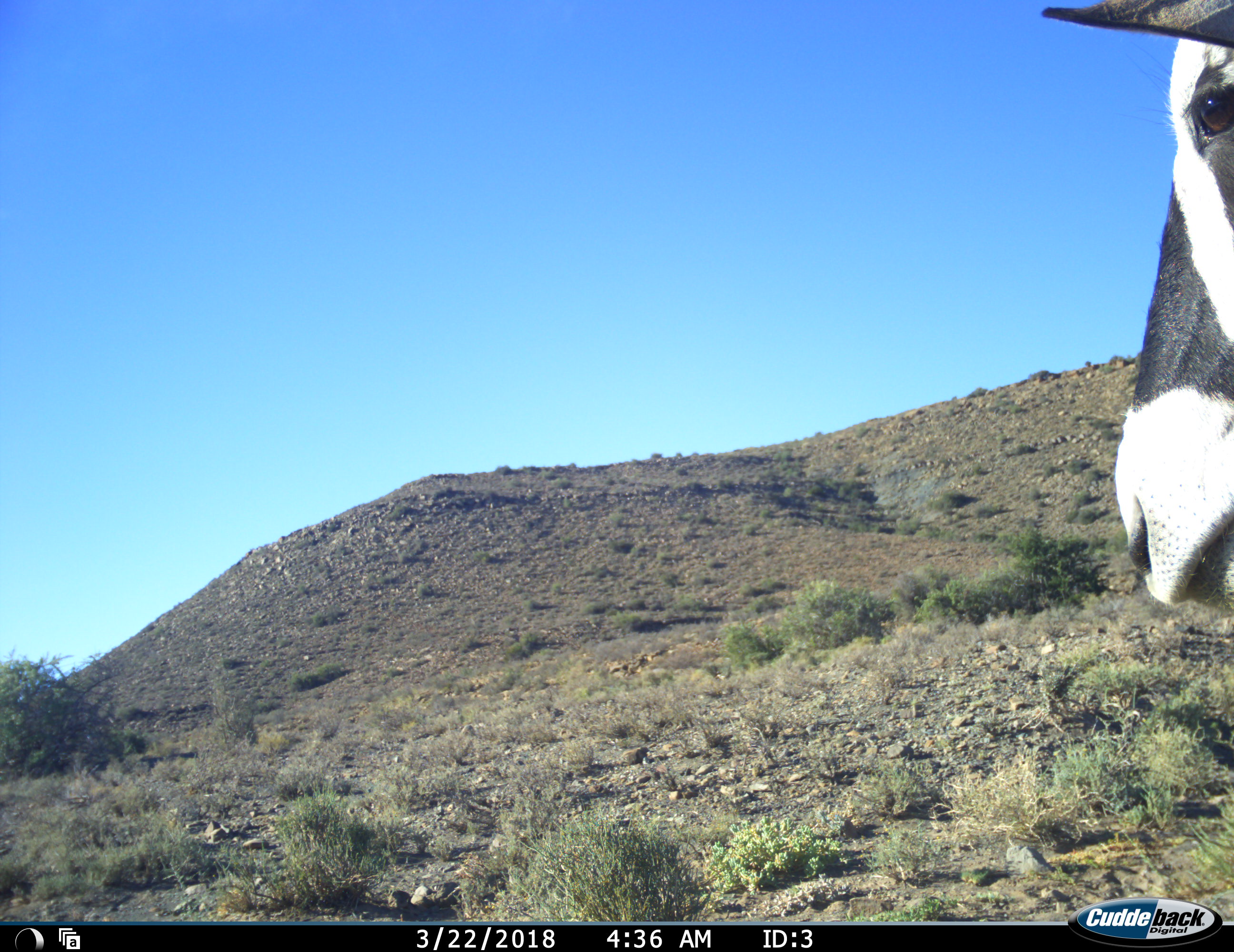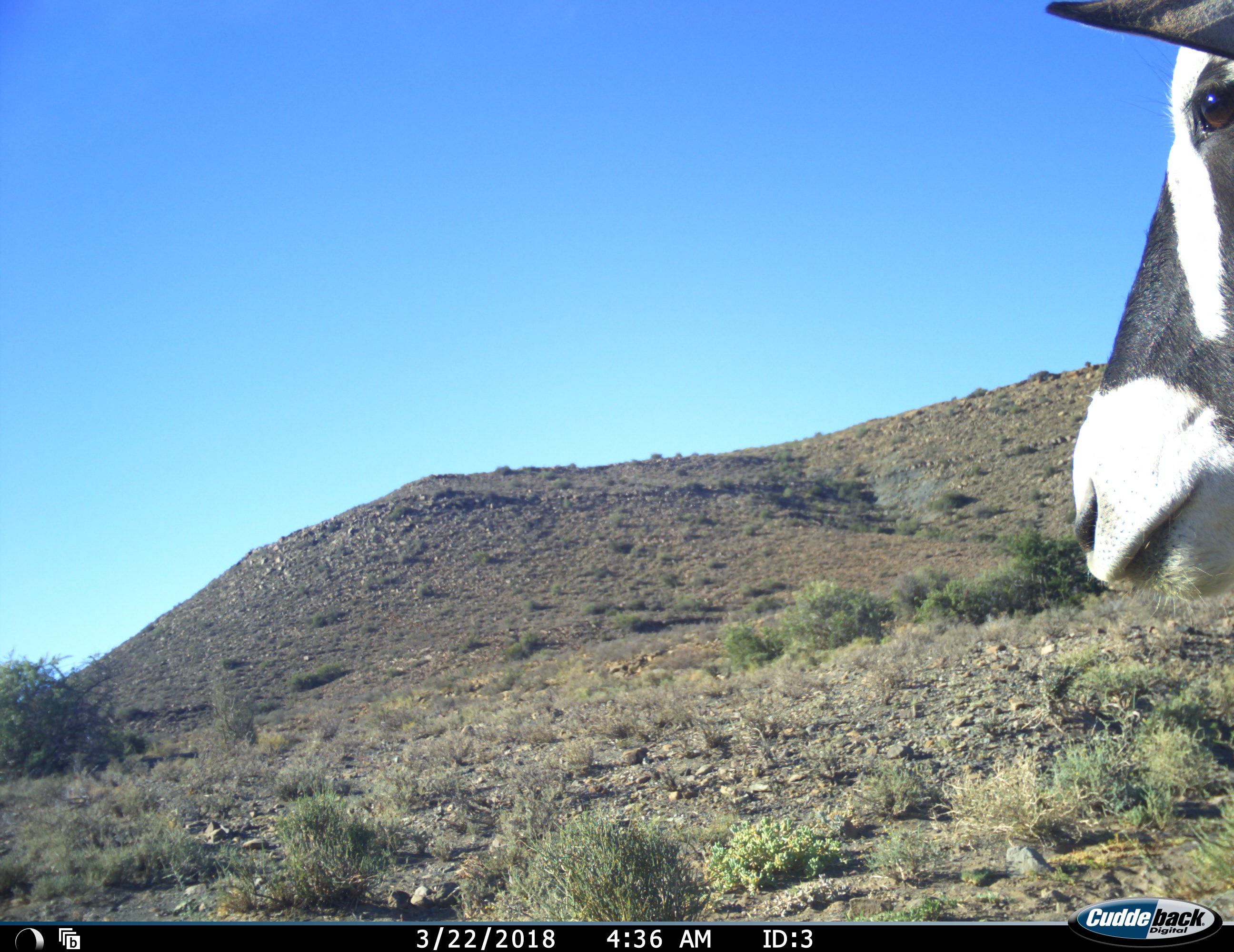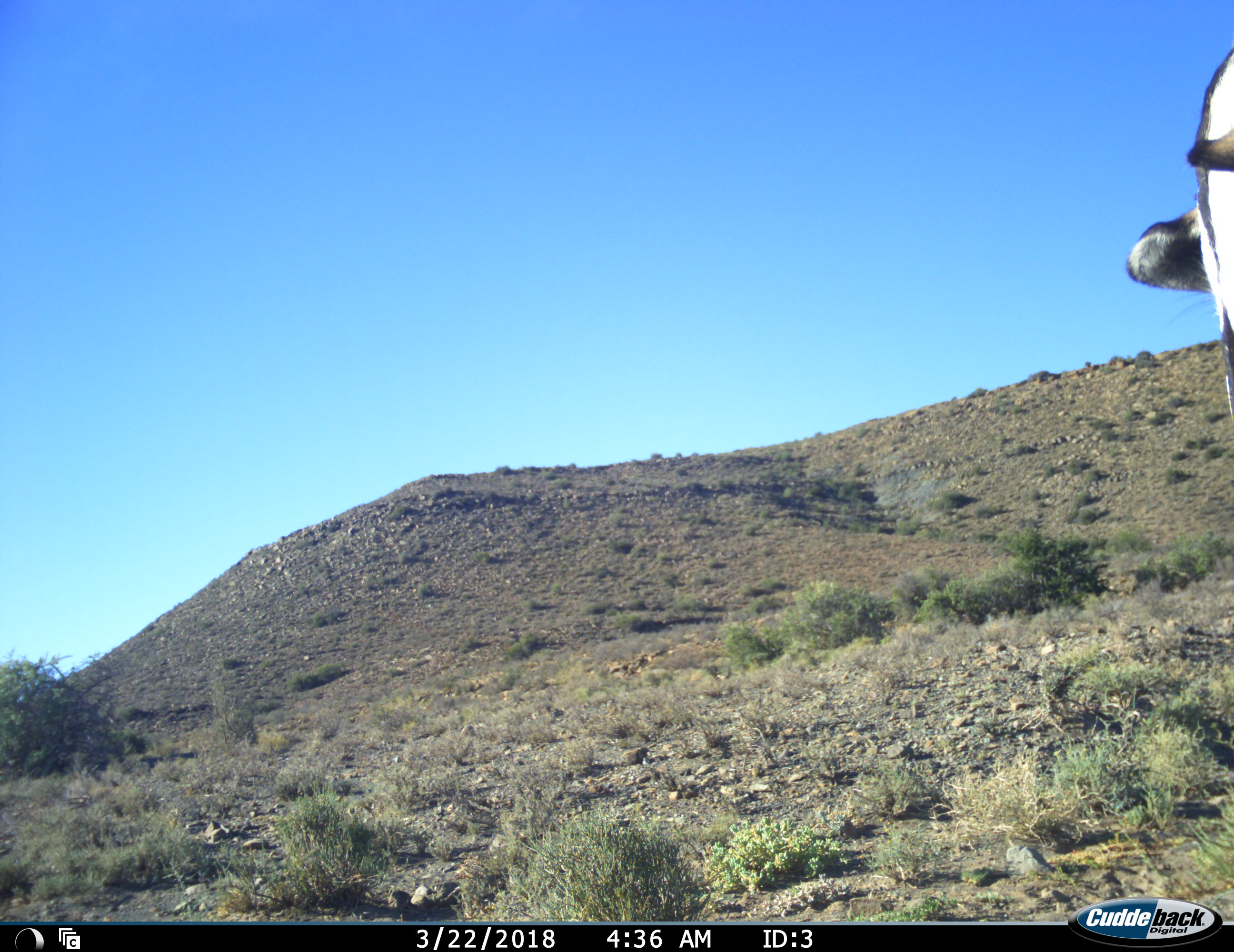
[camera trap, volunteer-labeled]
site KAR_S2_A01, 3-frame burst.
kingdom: Animalia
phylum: Chordata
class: Mammalia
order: Artiodactyla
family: Bovidae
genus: Oryx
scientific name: Oryx gazella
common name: gemsbok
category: oryx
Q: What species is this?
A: Oryx (gemsbok) (Oryx gazella).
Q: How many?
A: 1.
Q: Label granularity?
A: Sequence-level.